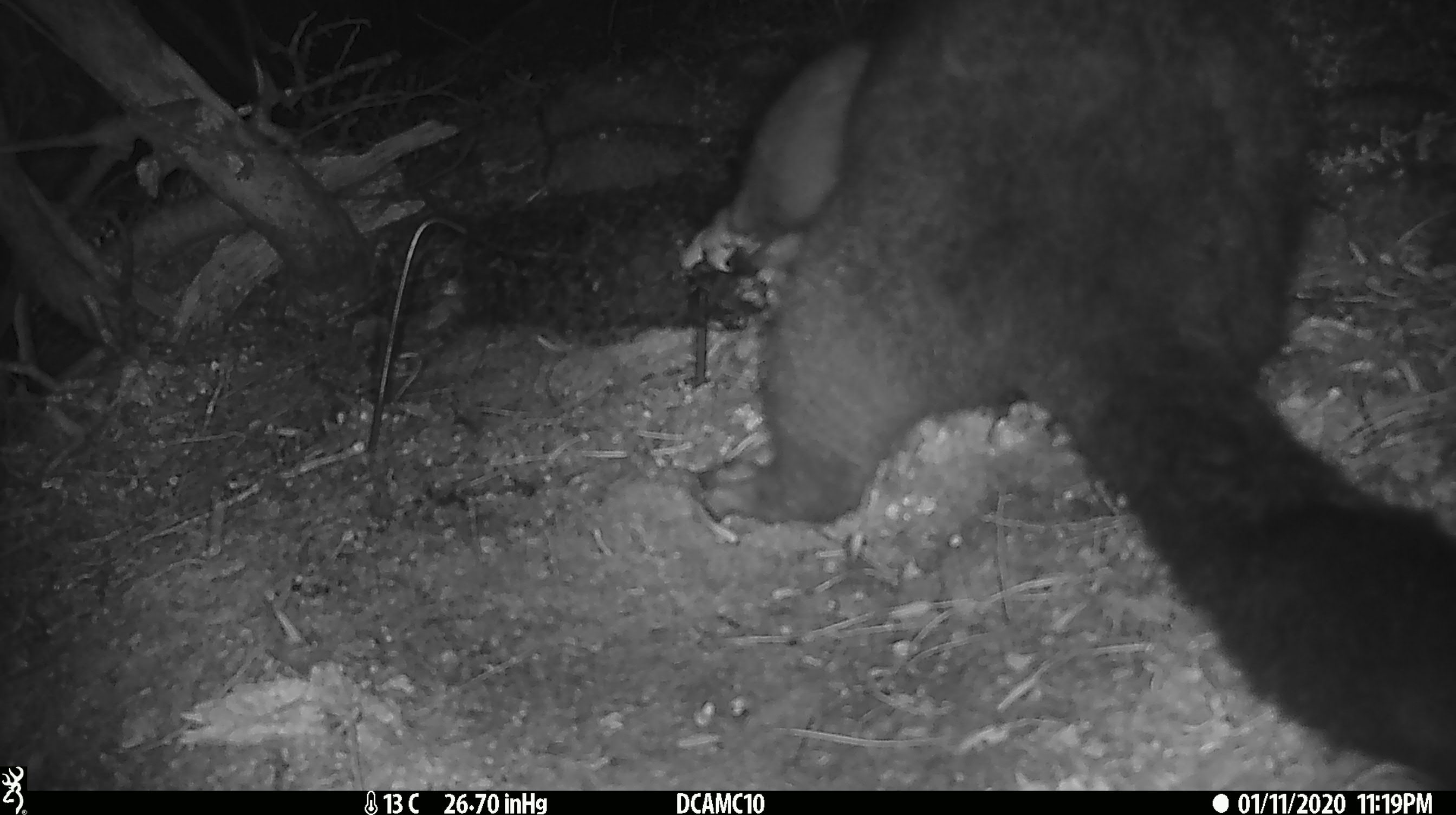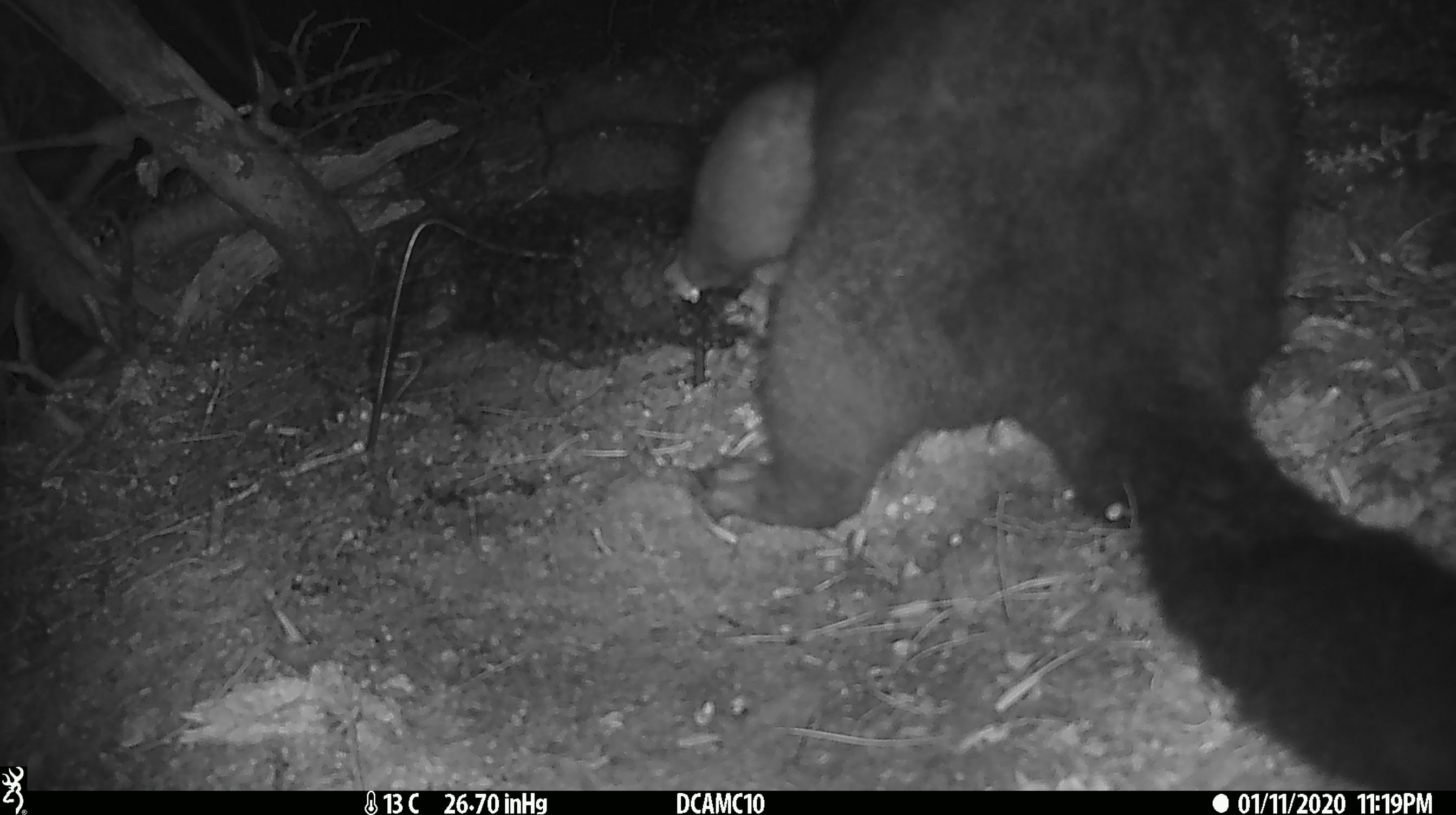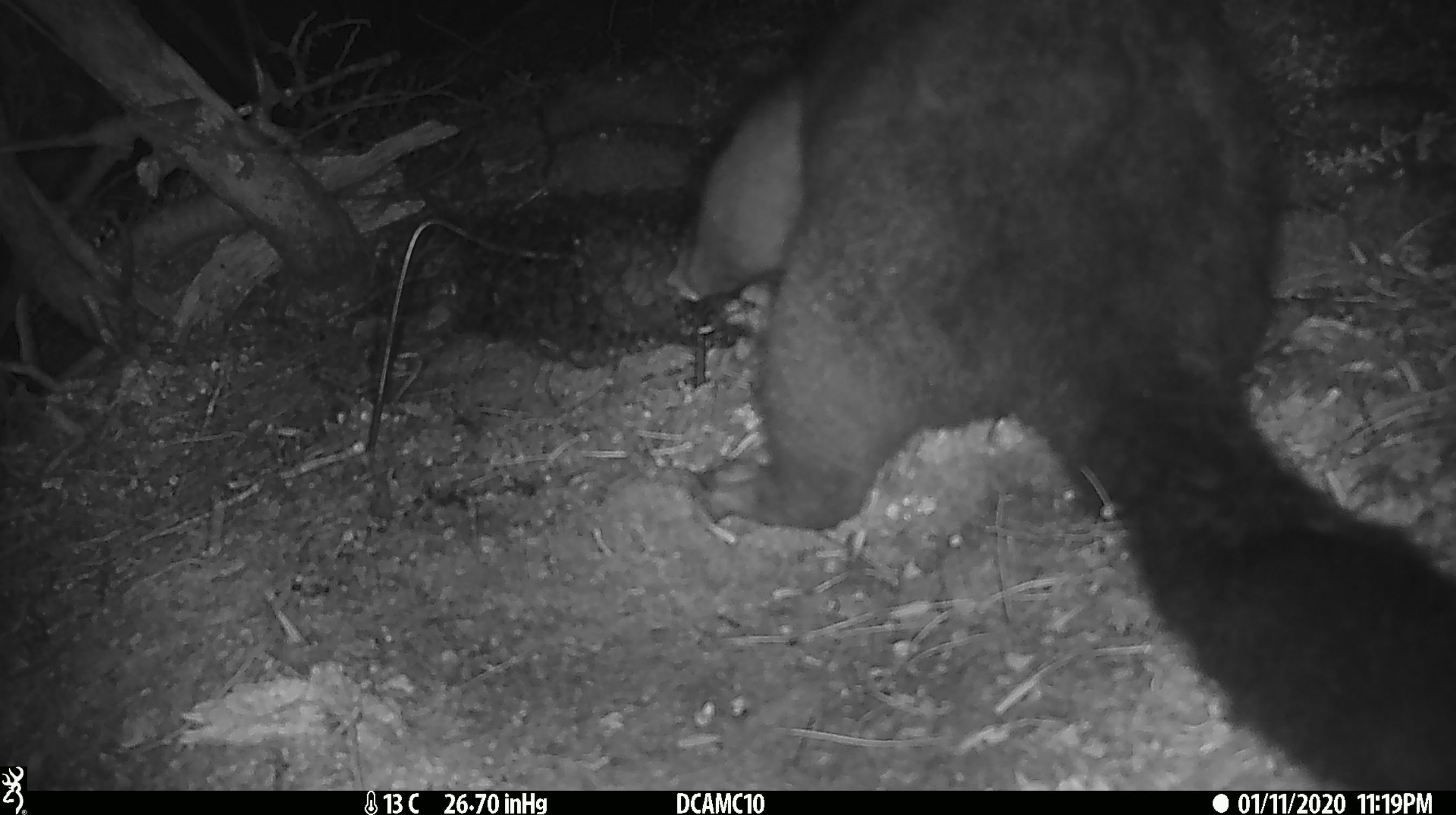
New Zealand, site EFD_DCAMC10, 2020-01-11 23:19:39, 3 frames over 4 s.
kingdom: Animalia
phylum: Chordata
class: Mammalia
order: Diprotodontia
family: Phalangeridae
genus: Trichosurus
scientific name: Trichosurus vulpecula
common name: common brushtail possum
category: possum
Possum (common brushtail possum) (Trichosurus vulpecula).